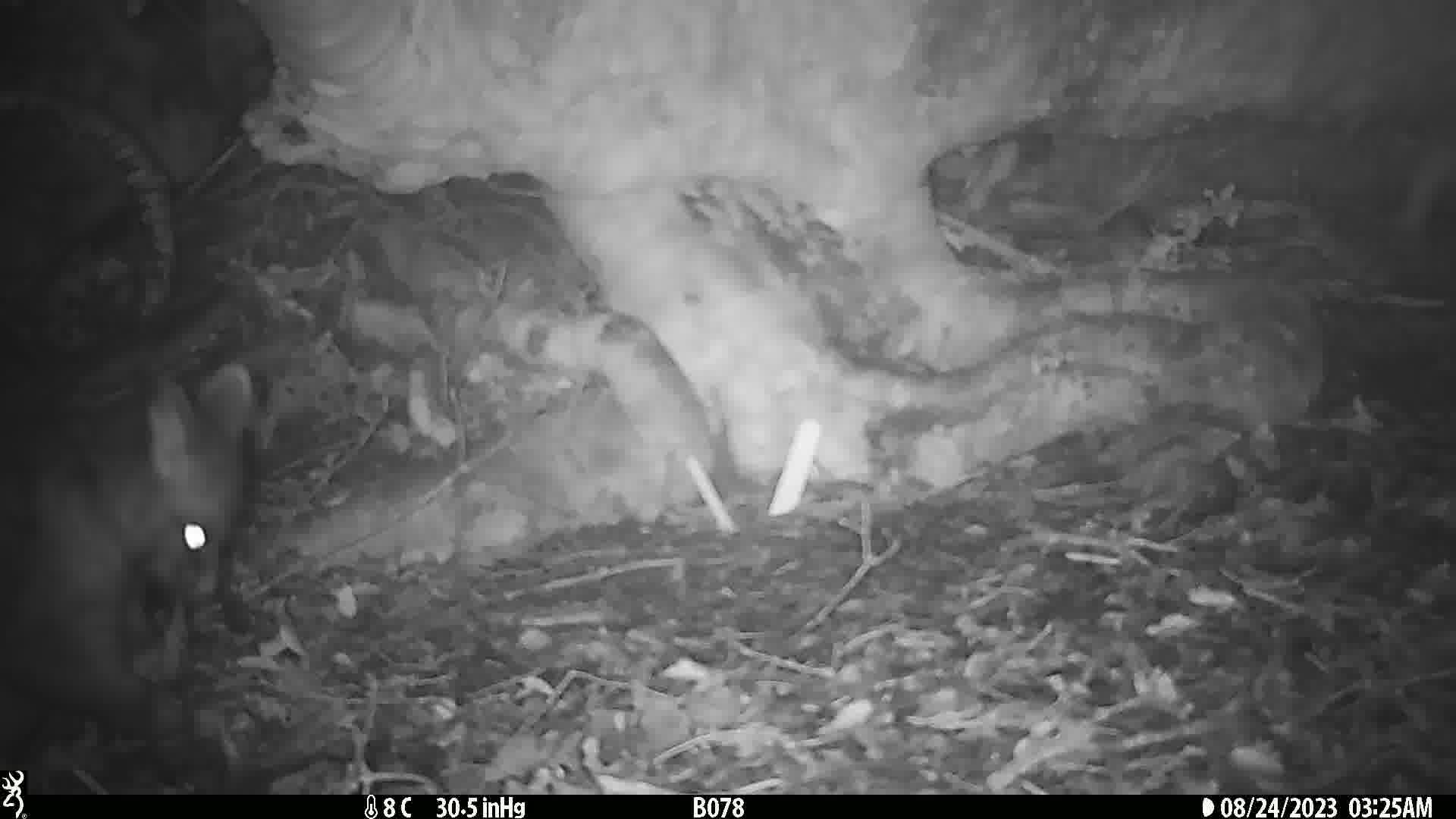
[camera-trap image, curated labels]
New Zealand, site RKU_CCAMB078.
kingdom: Animalia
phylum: Chordata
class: Mammalia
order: Diprotodontia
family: Phalangeridae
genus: Trichosurus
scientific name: Trichosurus vulpecula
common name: common brushtail possum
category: possum